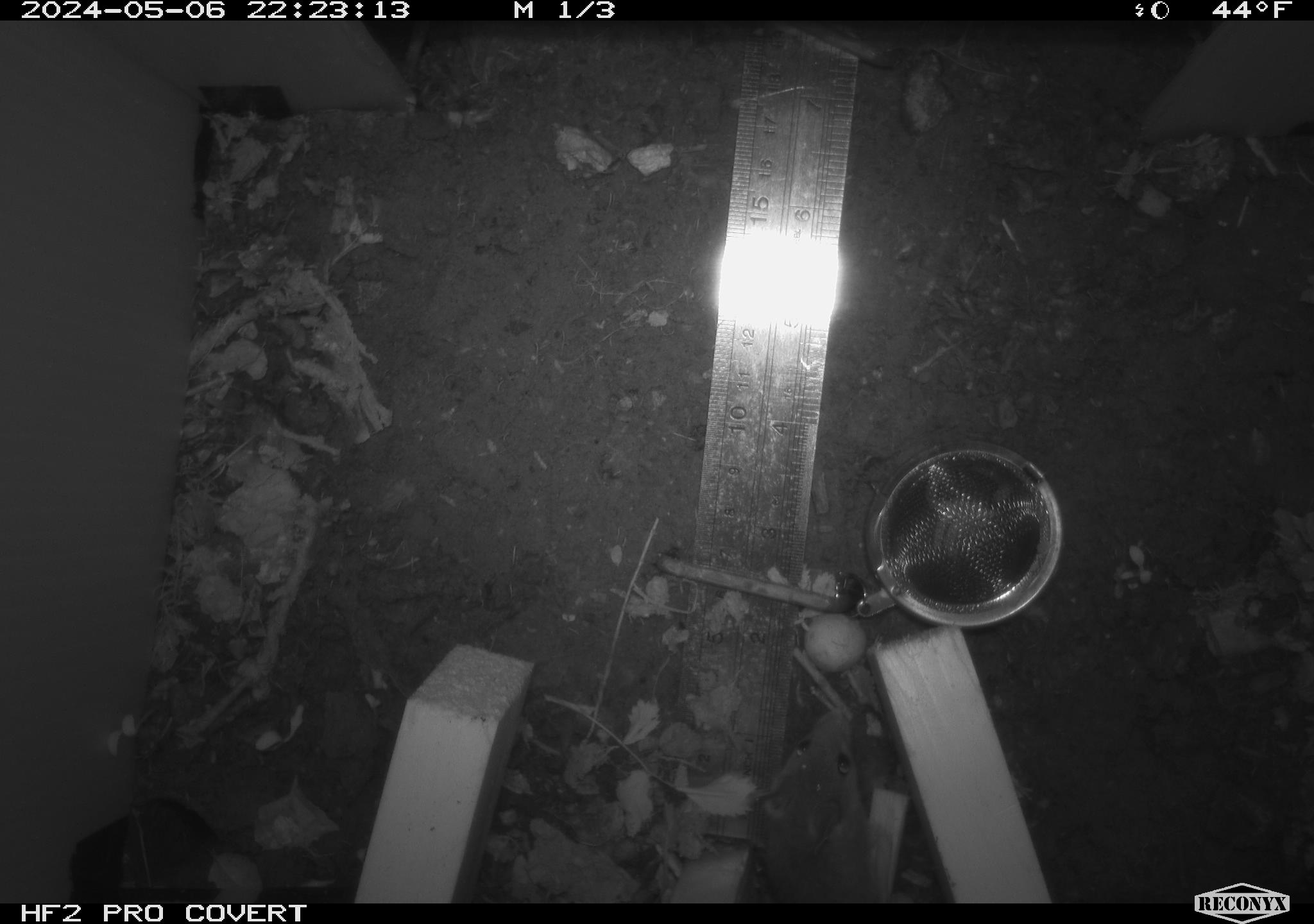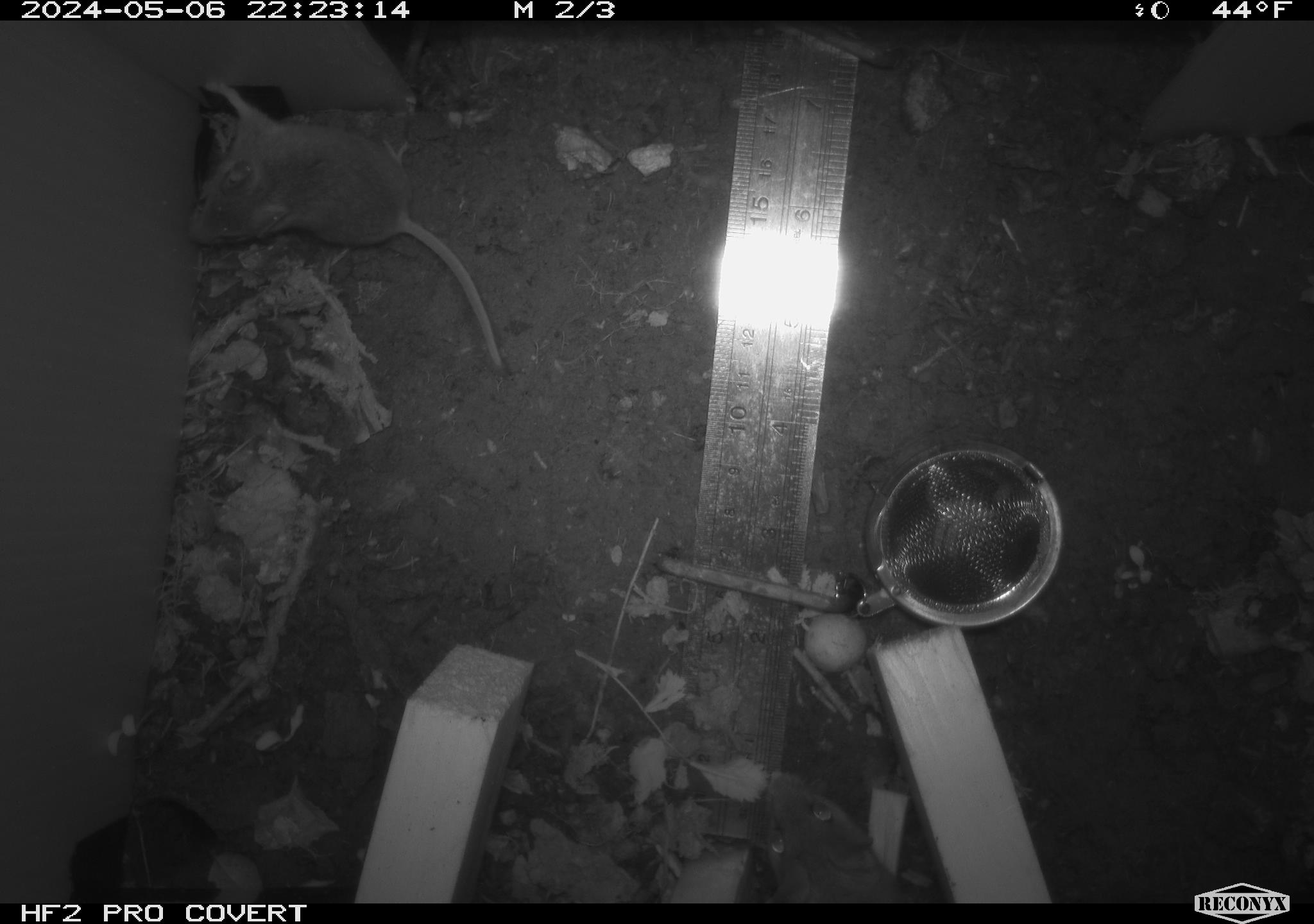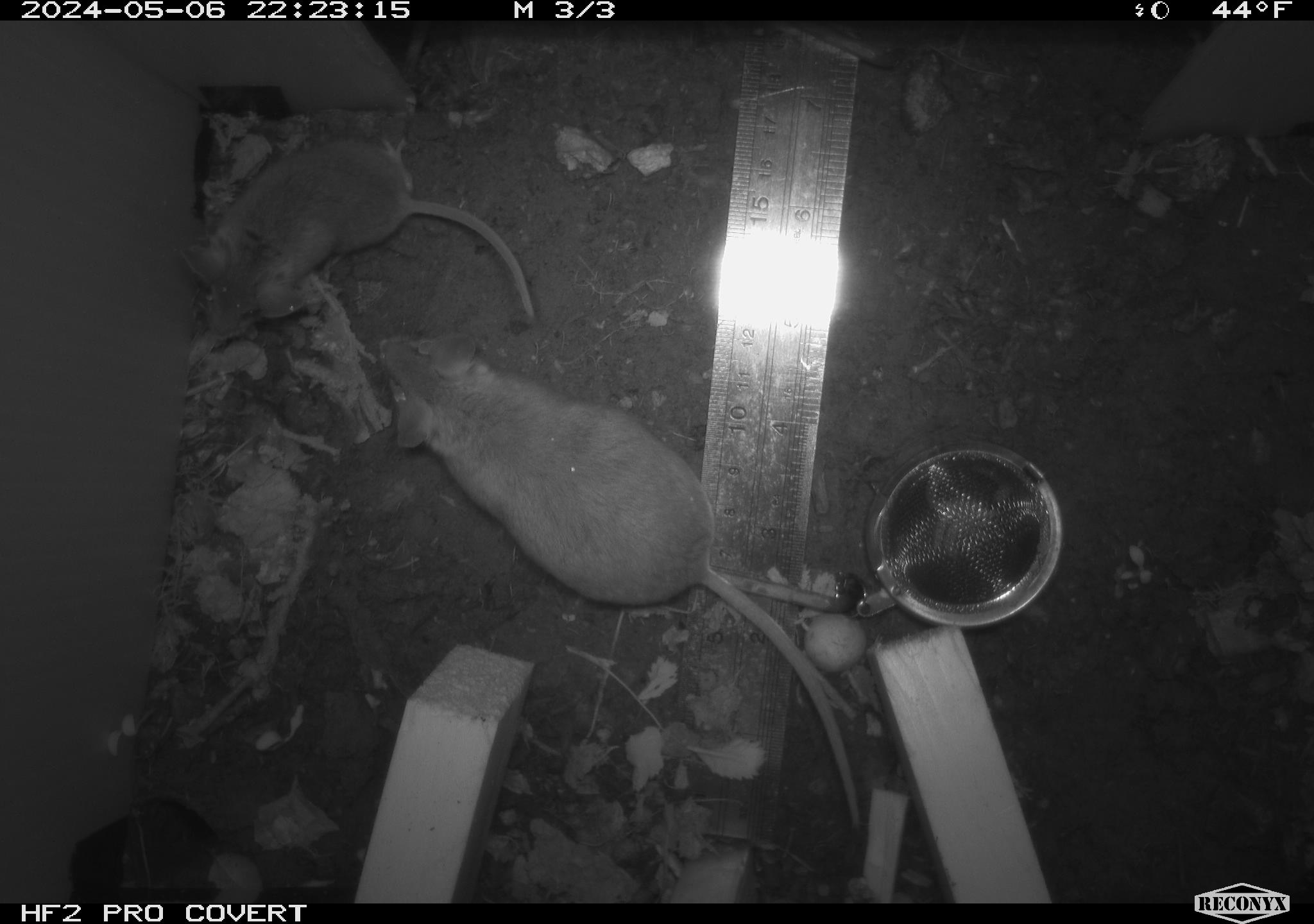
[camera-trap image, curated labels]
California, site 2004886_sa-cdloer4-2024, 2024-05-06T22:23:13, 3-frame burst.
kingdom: Animalia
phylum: Chordata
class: Mammalia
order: Rodentia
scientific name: Rodentia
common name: mouse species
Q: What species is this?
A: Mouse species (Rodentia).